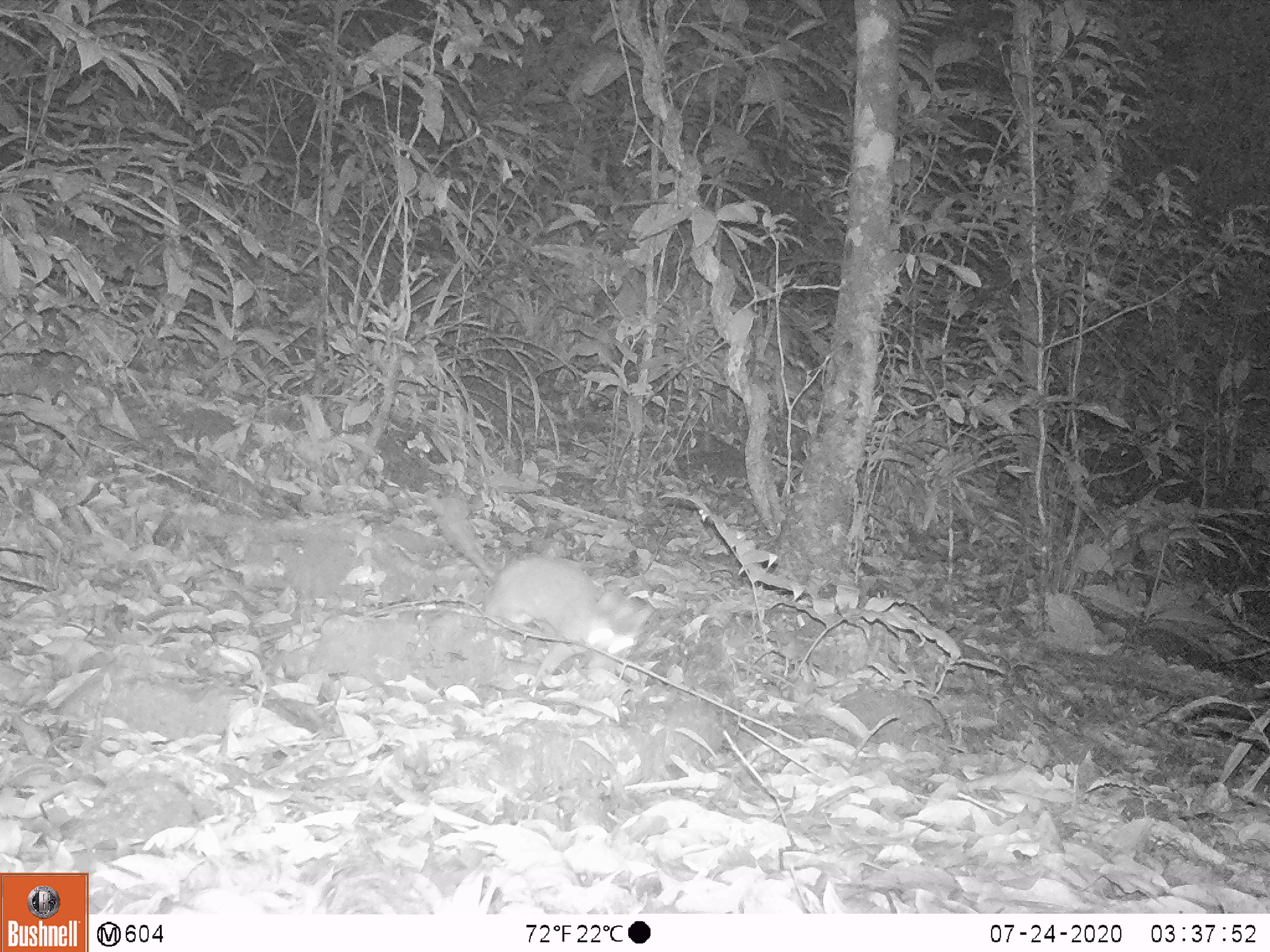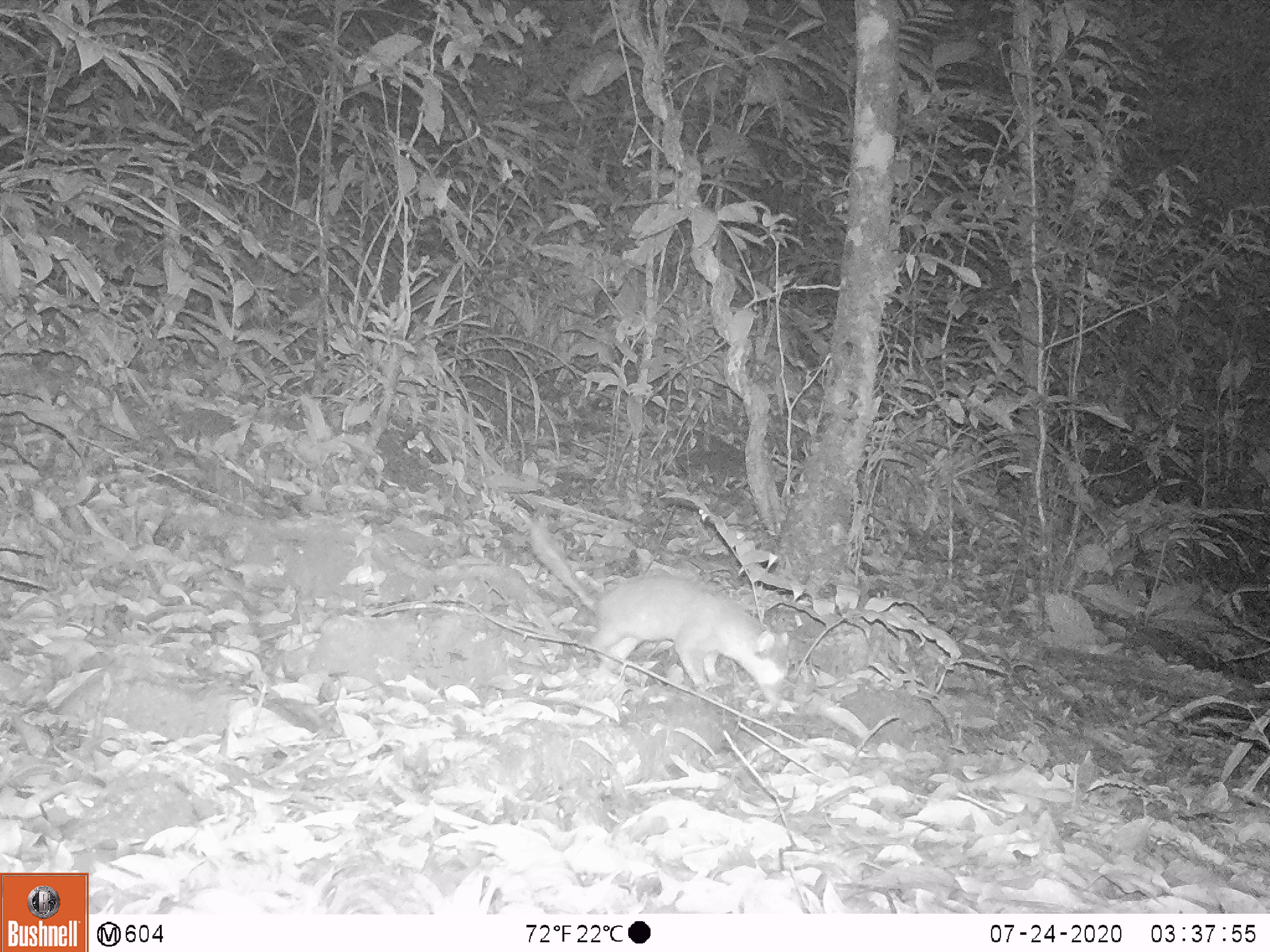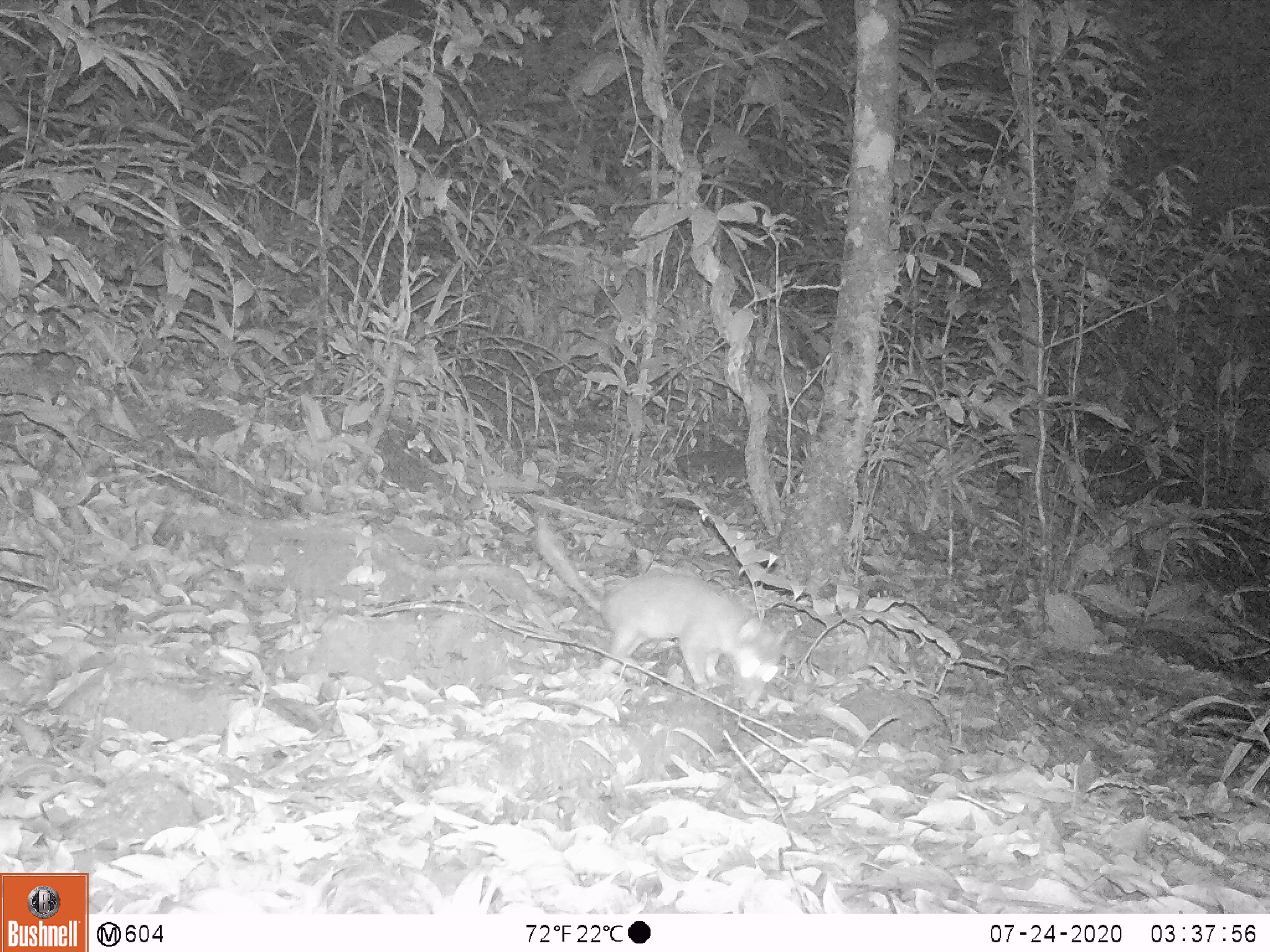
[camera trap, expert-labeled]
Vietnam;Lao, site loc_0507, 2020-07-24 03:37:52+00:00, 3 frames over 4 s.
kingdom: Animalia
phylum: Chordata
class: Mammalia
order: Carnivora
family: Mustelidae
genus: Melogale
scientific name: Melogale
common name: ferret badger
Ferret badger (Melogale). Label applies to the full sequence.